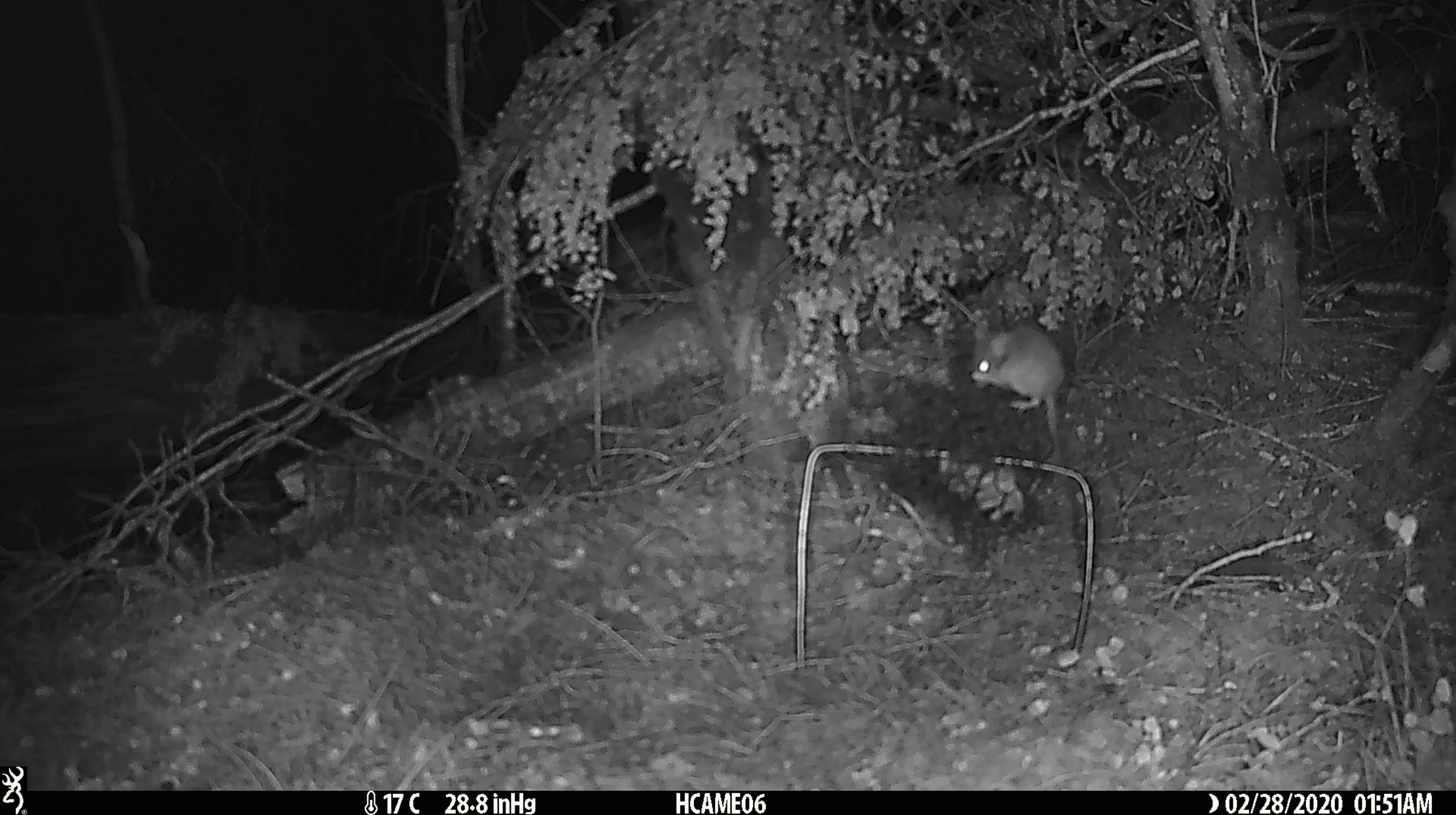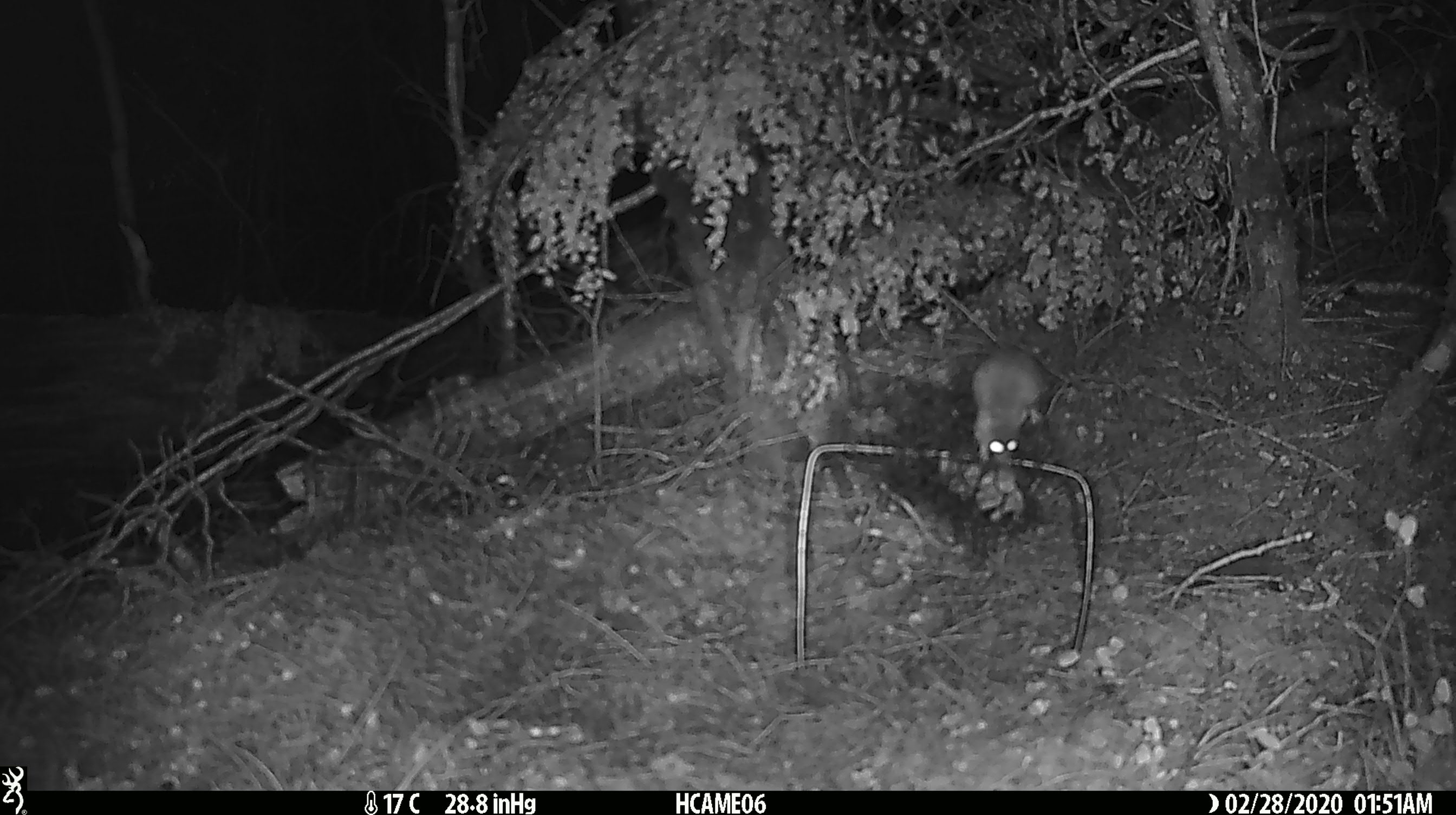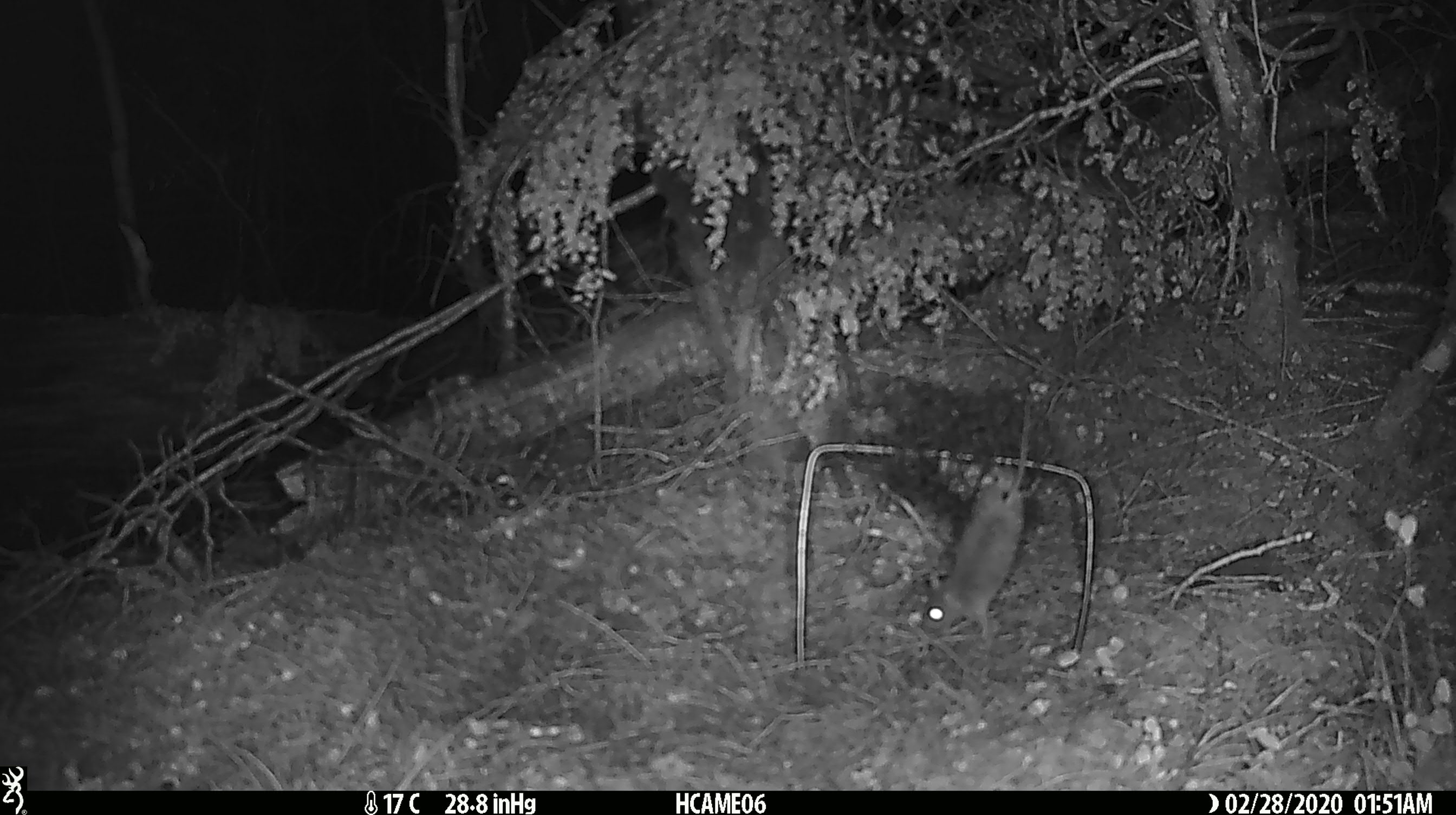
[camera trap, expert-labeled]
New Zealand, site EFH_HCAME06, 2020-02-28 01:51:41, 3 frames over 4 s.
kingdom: Animalia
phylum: Chordata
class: Mammalia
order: Rodentia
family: Muridae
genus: Mus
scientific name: Mus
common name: mouse